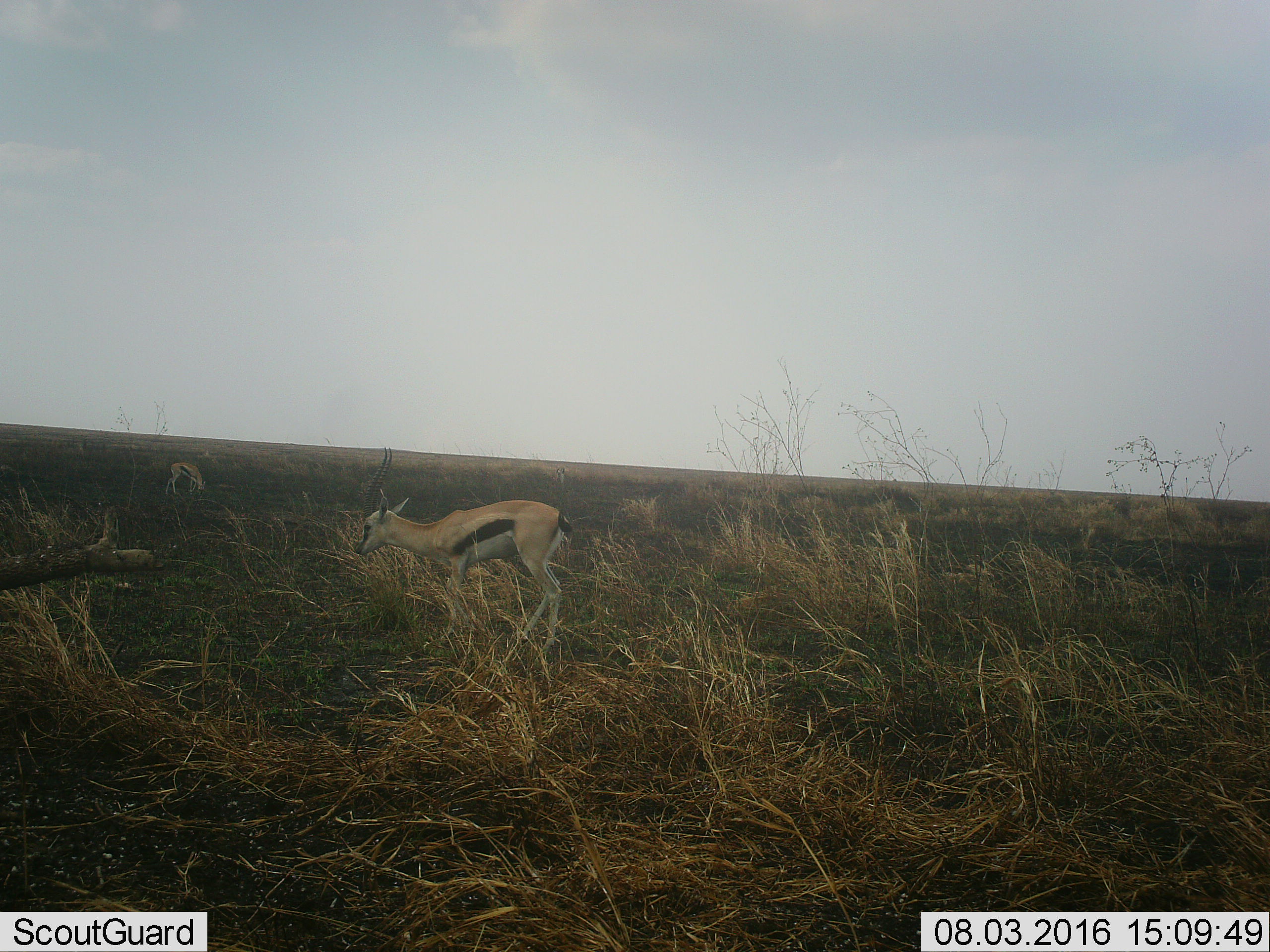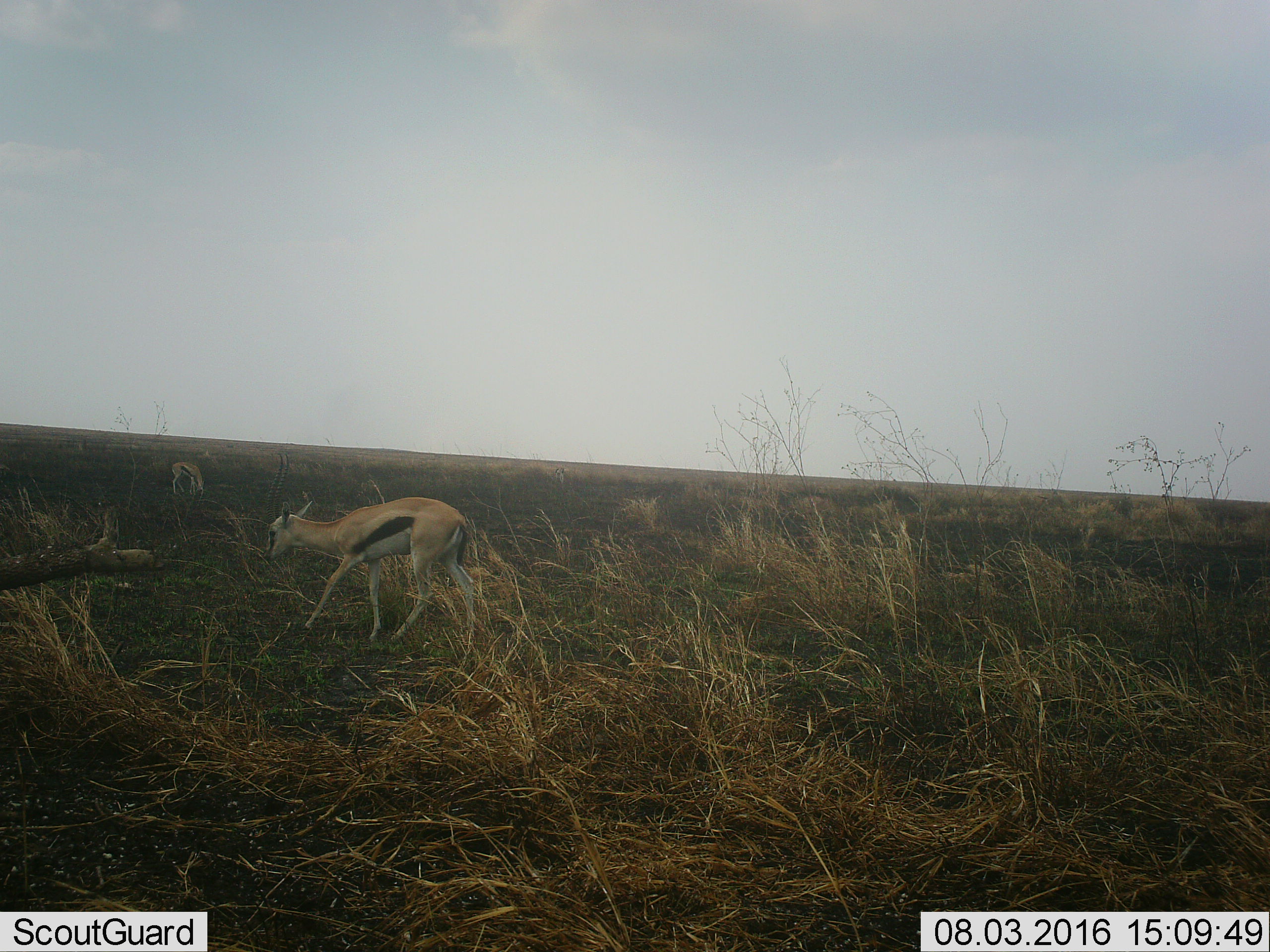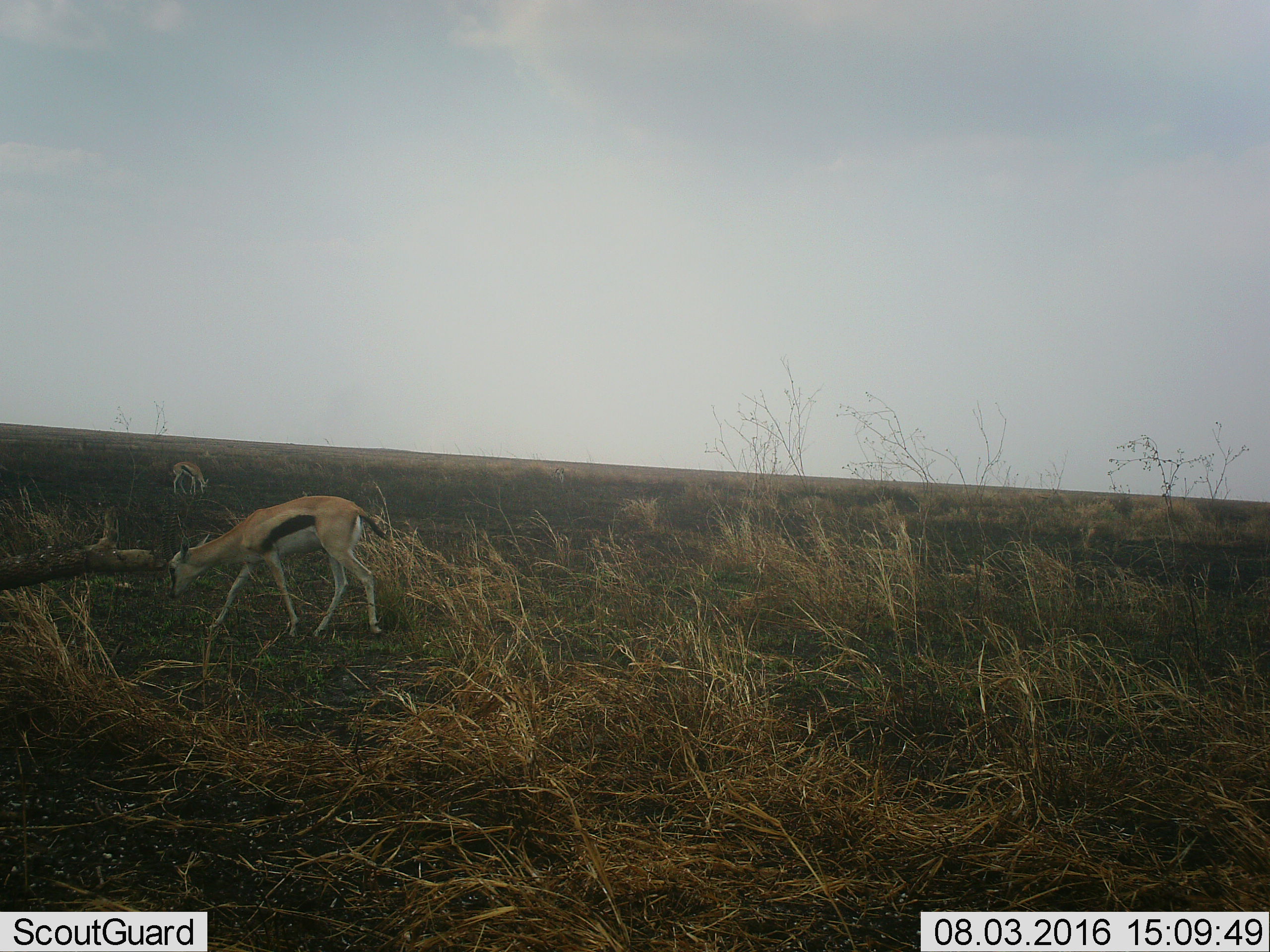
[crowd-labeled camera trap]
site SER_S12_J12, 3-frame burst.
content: unidentified animal